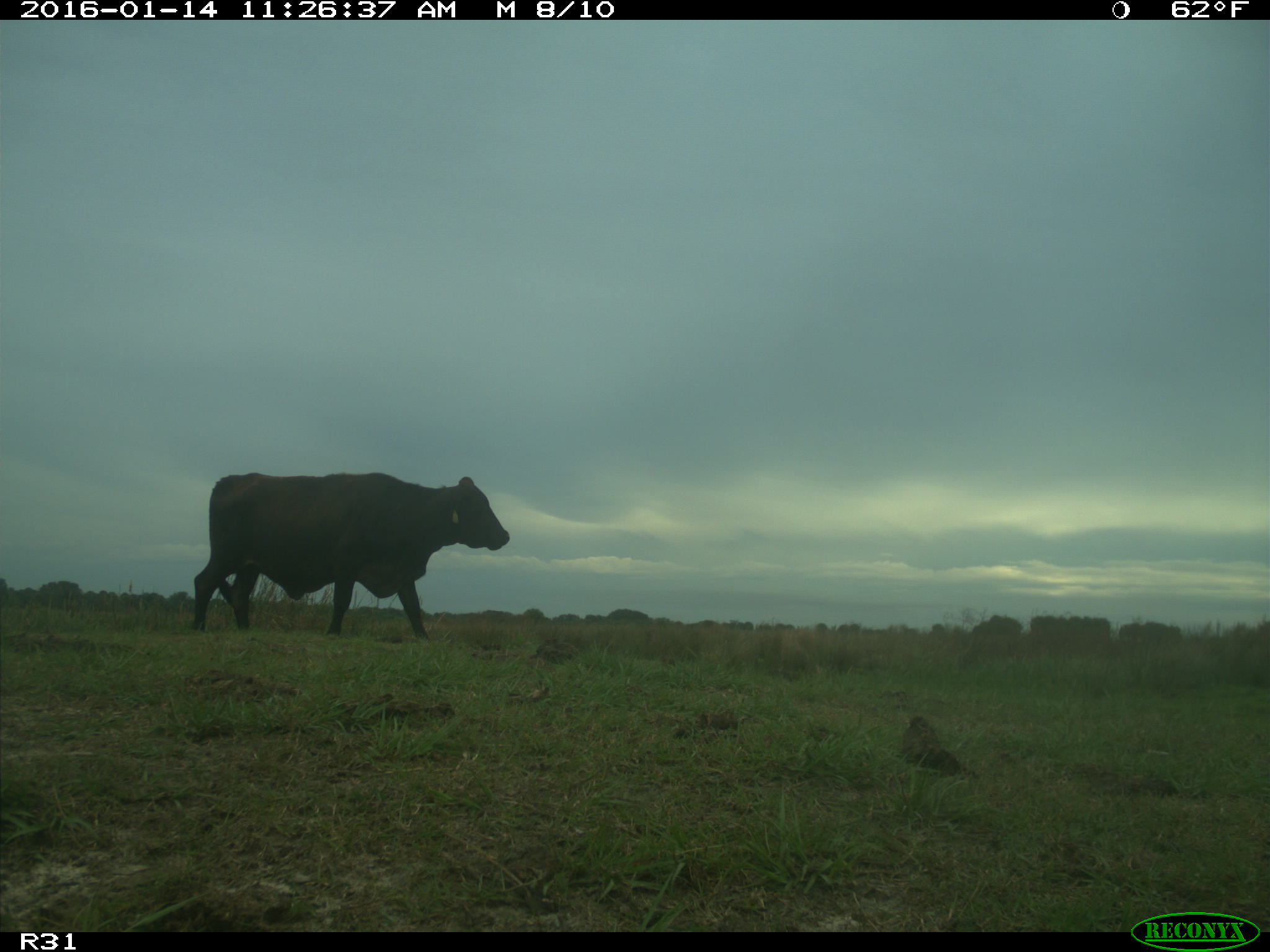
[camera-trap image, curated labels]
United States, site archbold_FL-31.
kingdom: Animalia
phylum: Chordata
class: Mammalia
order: Artiodactyla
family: Bovidae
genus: Bos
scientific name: Bos taurus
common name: domestic cow